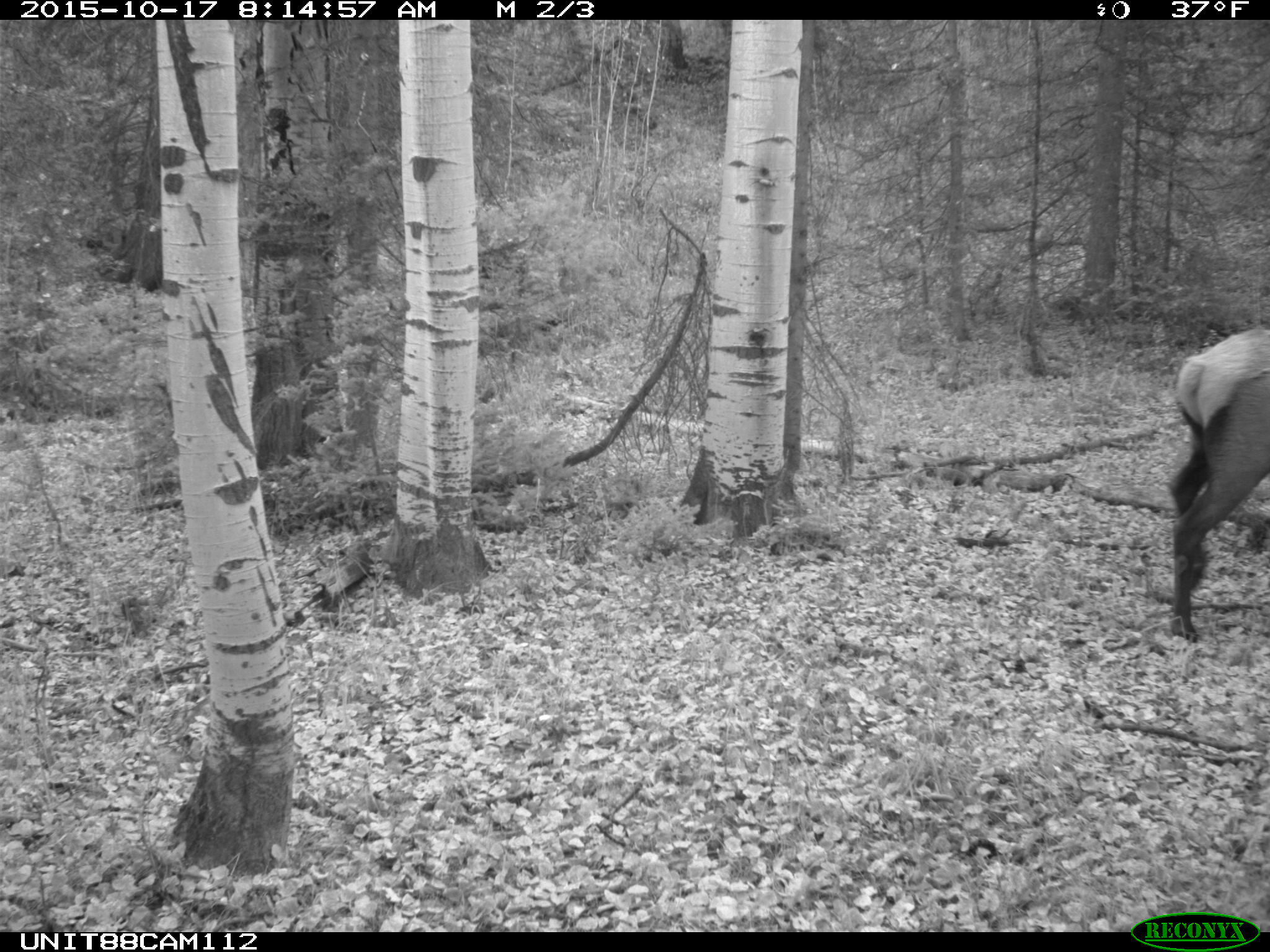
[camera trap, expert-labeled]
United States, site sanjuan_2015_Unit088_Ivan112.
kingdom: Animalia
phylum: Chordata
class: Mammalia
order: Artiodactyla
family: Cervidae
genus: Cervus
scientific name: Cervus elaphus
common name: red deer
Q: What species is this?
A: Cervus elaphus (red deer).